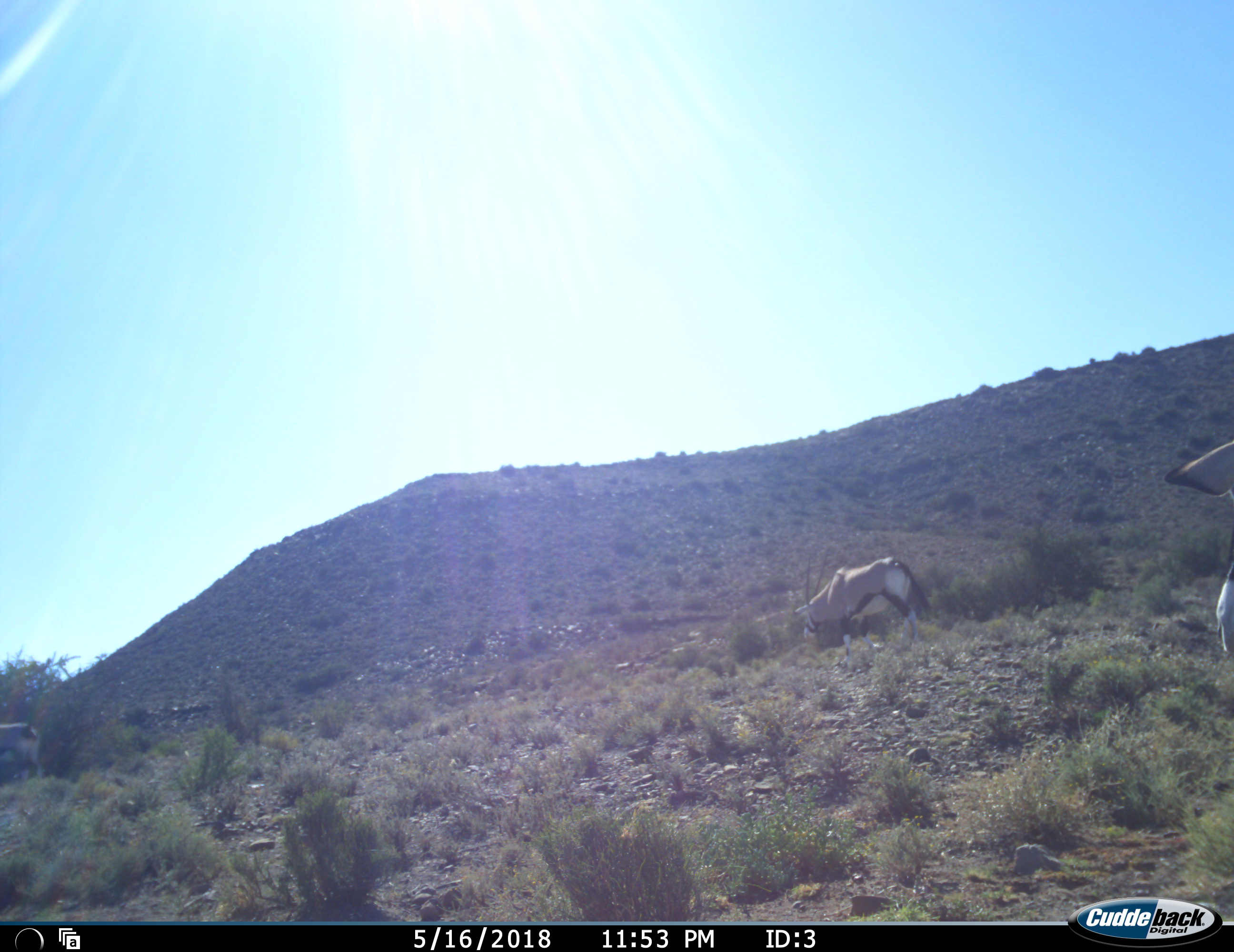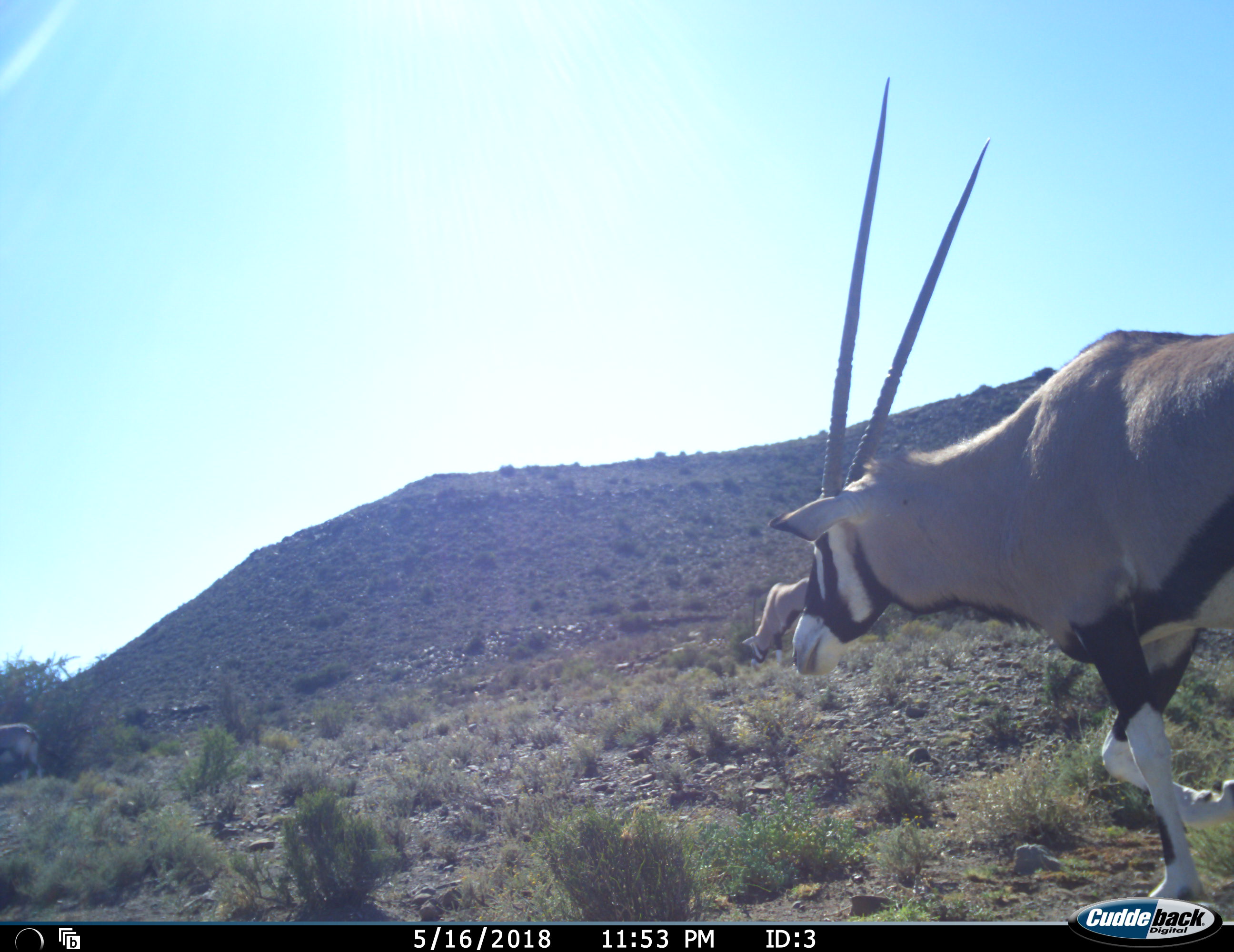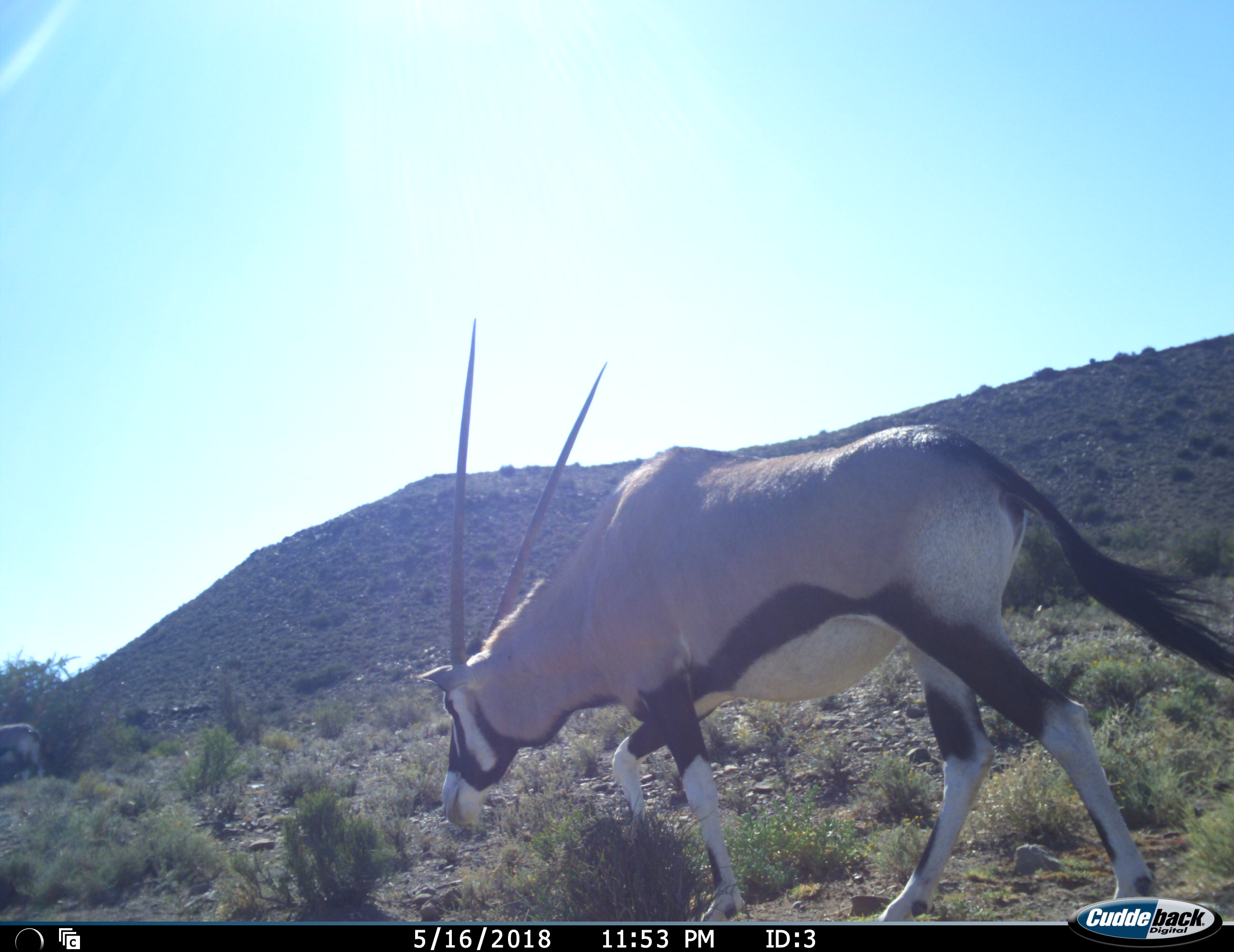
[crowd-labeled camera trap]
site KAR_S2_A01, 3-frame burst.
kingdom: Animalia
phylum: Chordata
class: Mammalia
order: Artiodactyla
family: Bovidae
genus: Oryx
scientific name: Oryx gazella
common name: gemsbok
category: oryx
Oryx (gemsbok) (Oryx gazella), count 3. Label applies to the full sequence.